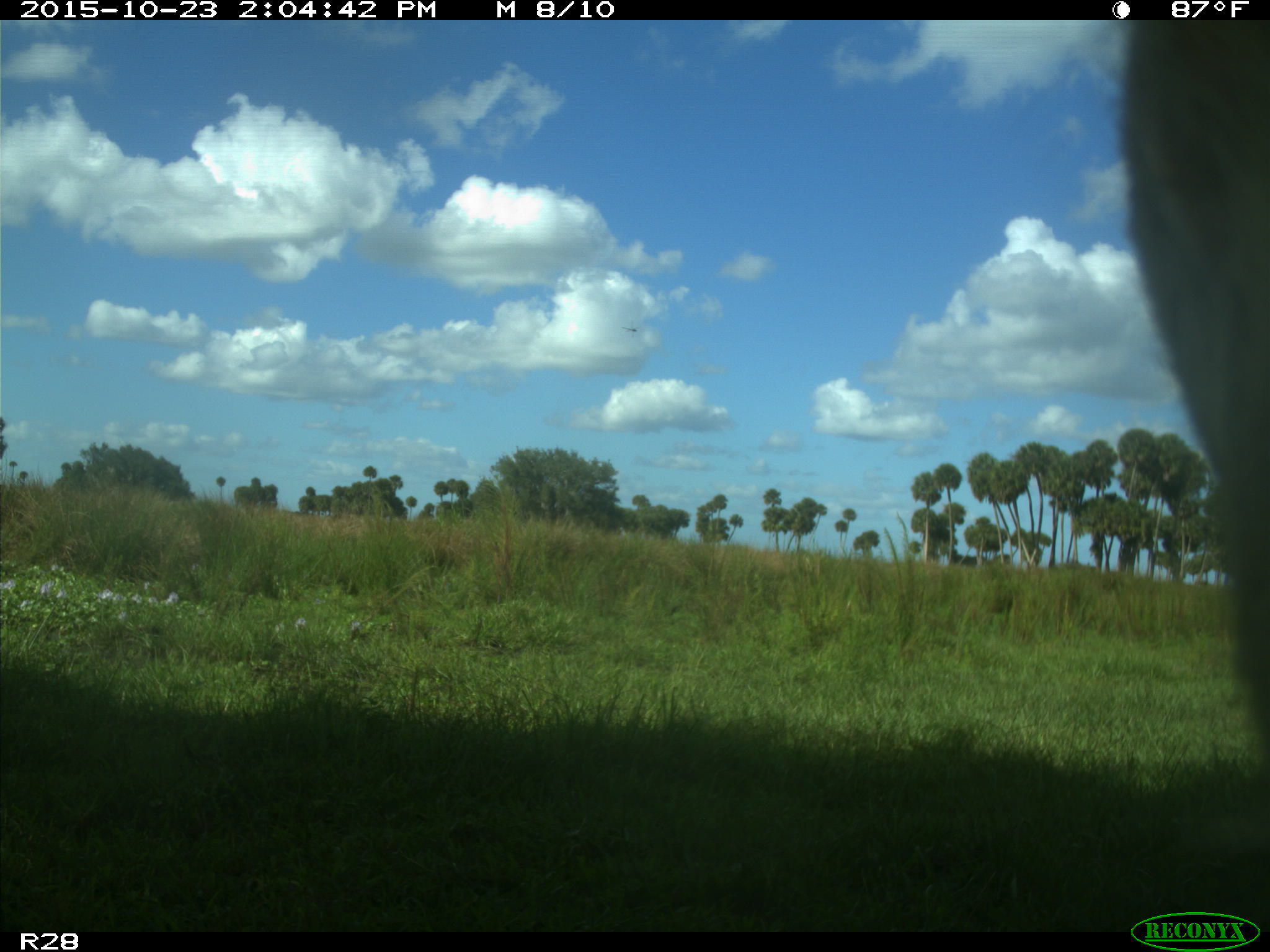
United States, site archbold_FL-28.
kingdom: Animalia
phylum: Chordata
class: Mammalia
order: Artiodactyla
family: Bovidae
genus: Bos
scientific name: Bos taurus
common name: domestic cow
Bos taurus (domestic cow).